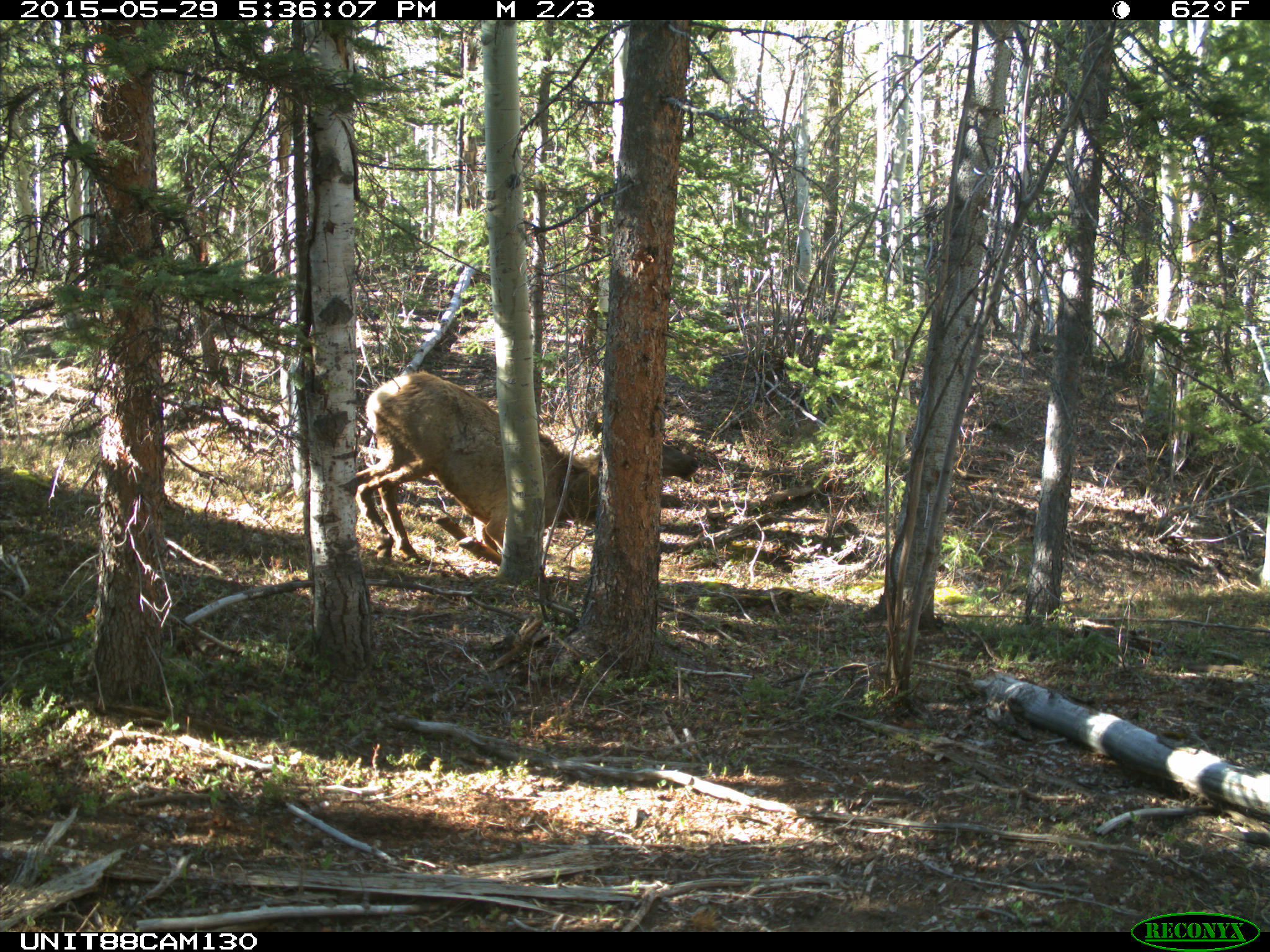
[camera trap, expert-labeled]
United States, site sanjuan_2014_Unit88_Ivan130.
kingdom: Animalia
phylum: Chordata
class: Mammalia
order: Artiodactyla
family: Cervidae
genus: Cervus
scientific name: Cervus elaphus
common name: red deer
Cervus elaphus (red deer).